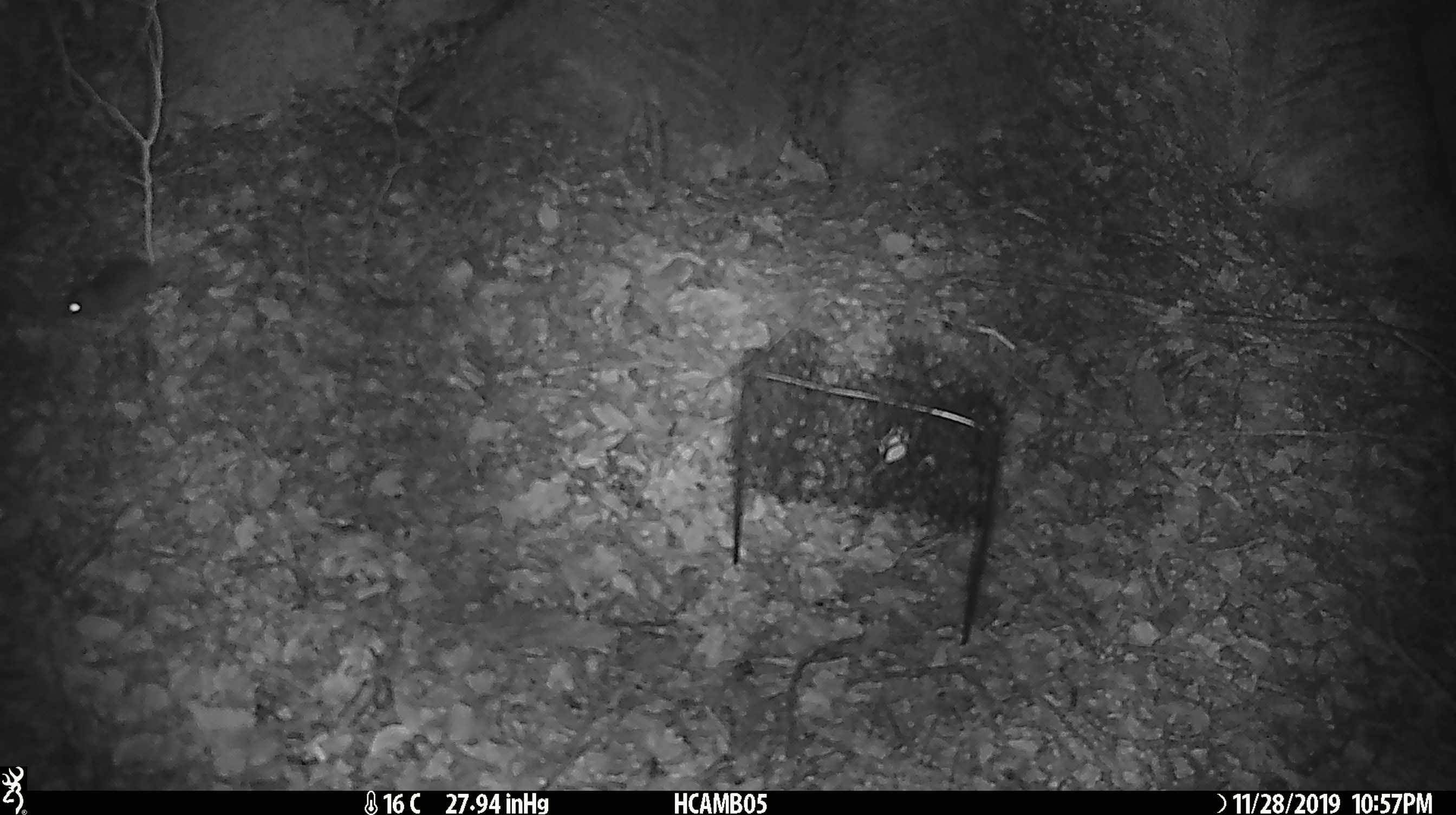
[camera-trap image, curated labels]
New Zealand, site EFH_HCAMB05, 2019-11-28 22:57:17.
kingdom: Animalia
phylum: Chordata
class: Mammalia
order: Rodentia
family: Muridae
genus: Mus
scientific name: Mus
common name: mouse